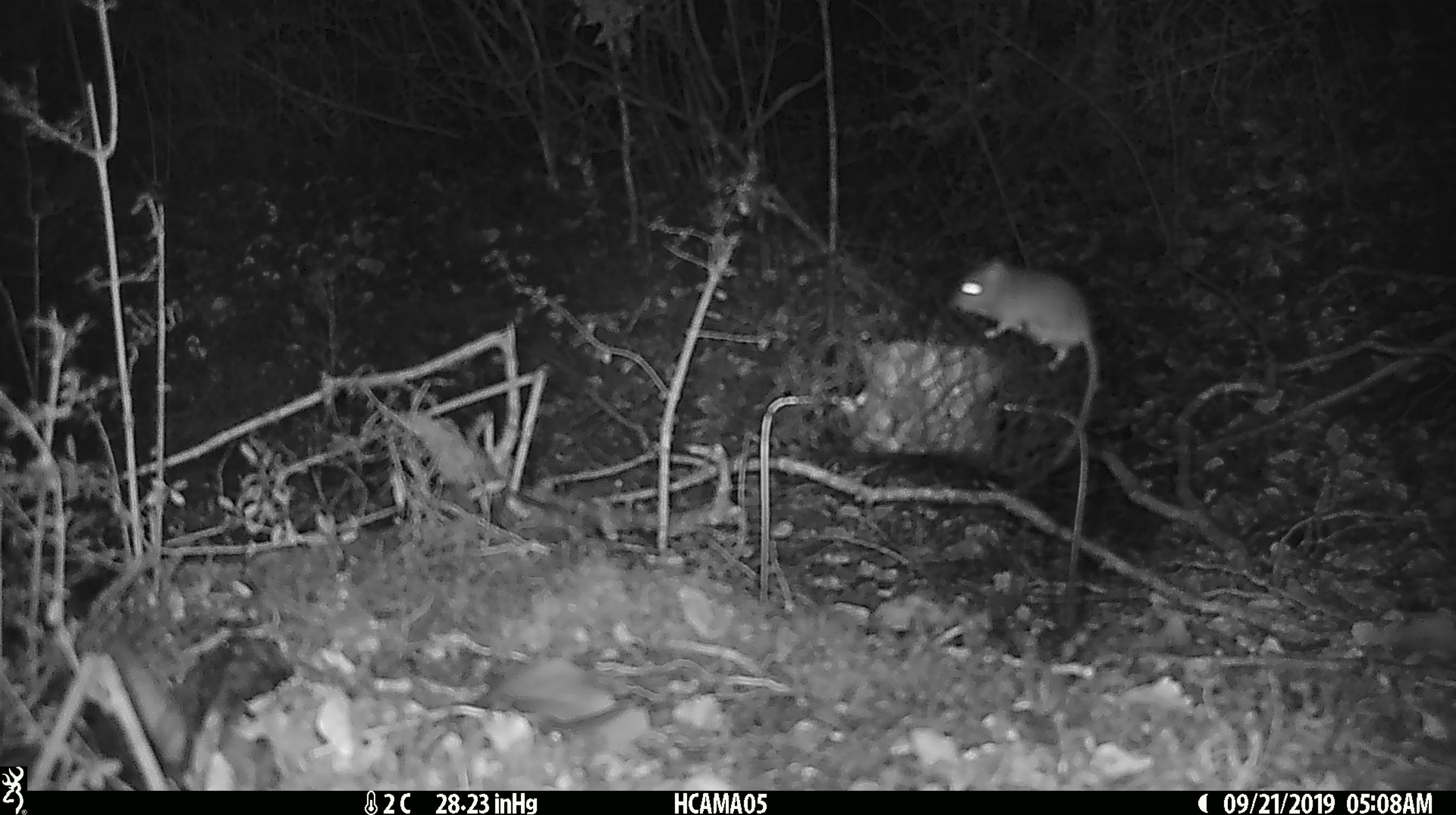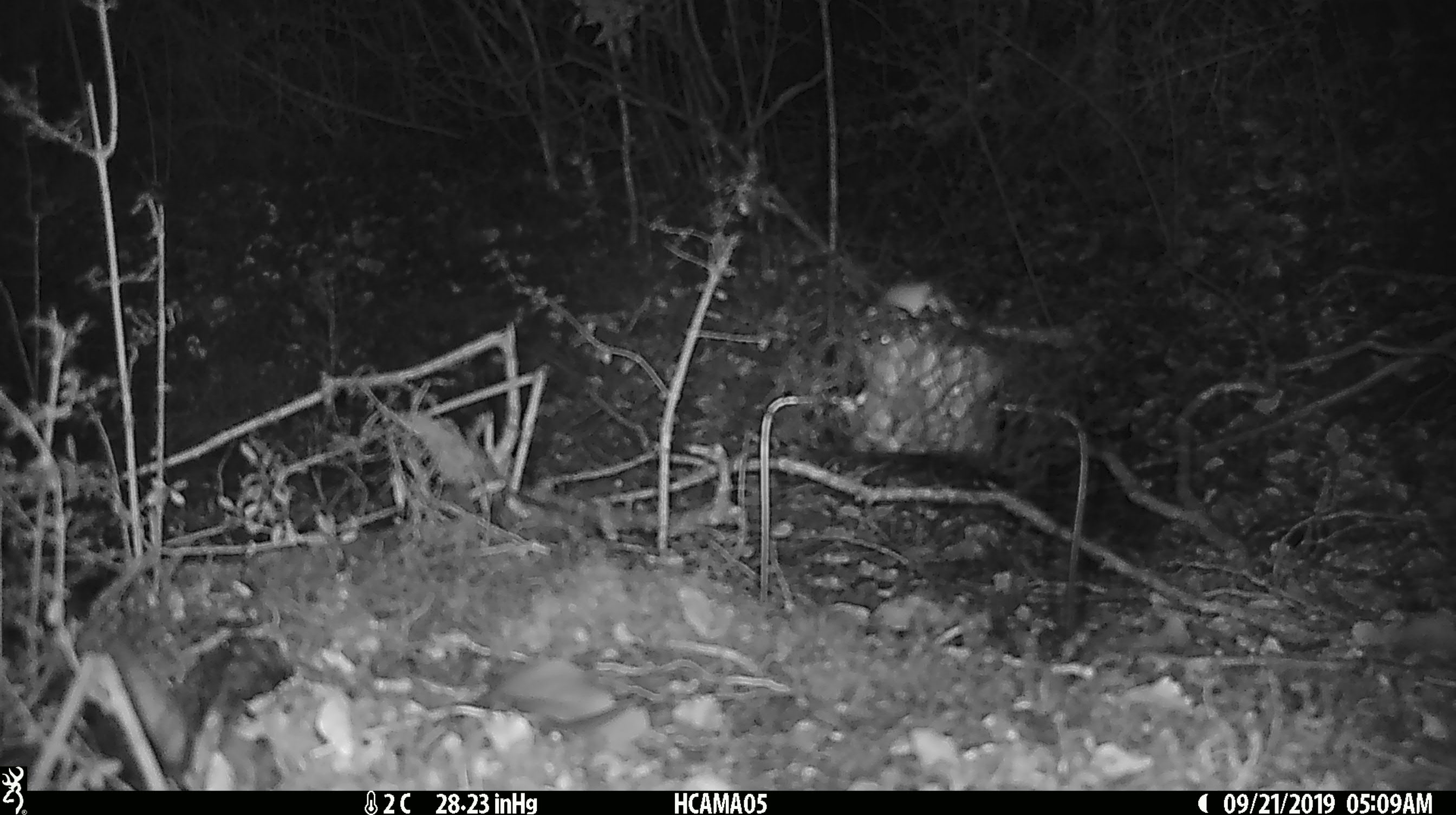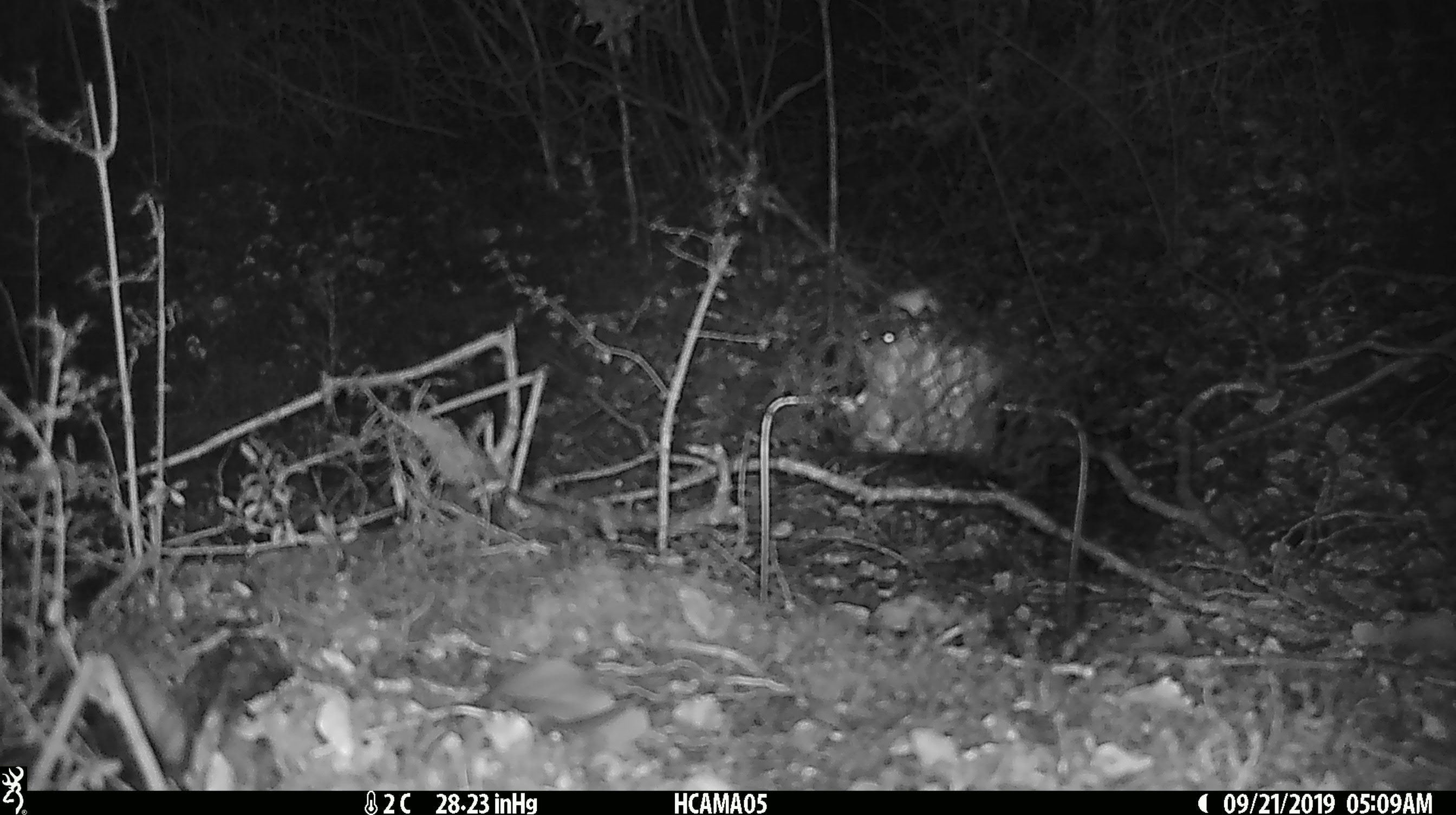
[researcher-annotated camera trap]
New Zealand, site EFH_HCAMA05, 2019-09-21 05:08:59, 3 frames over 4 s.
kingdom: Animalia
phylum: Chordata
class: Mammalia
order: Rodentia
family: Muridae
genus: Mus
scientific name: Mus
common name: mouse